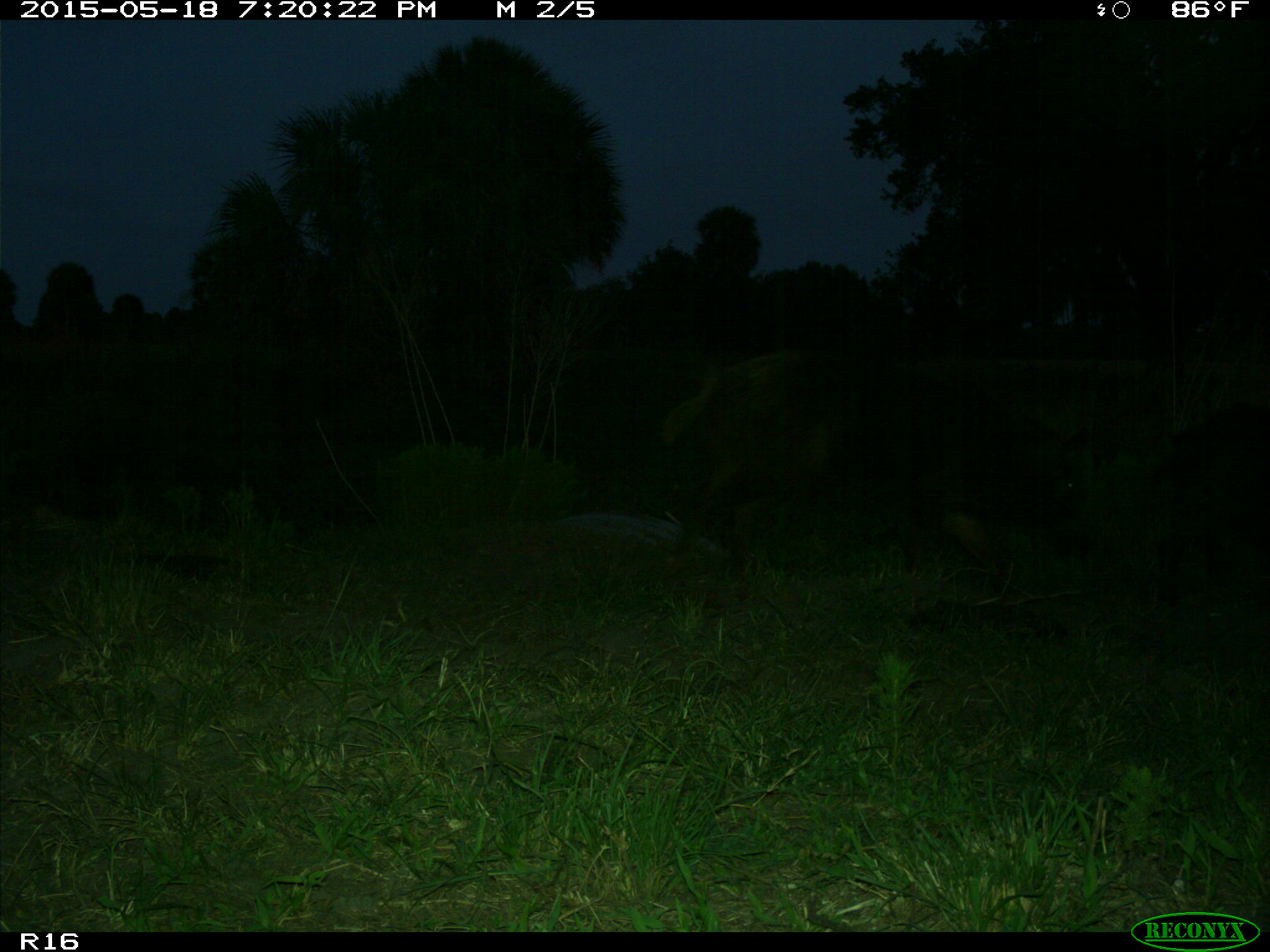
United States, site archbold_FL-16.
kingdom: Animalia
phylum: Chordata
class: Mammalia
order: Artiodactyla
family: Suidae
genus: Sus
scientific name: Sus scrofa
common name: wild boar